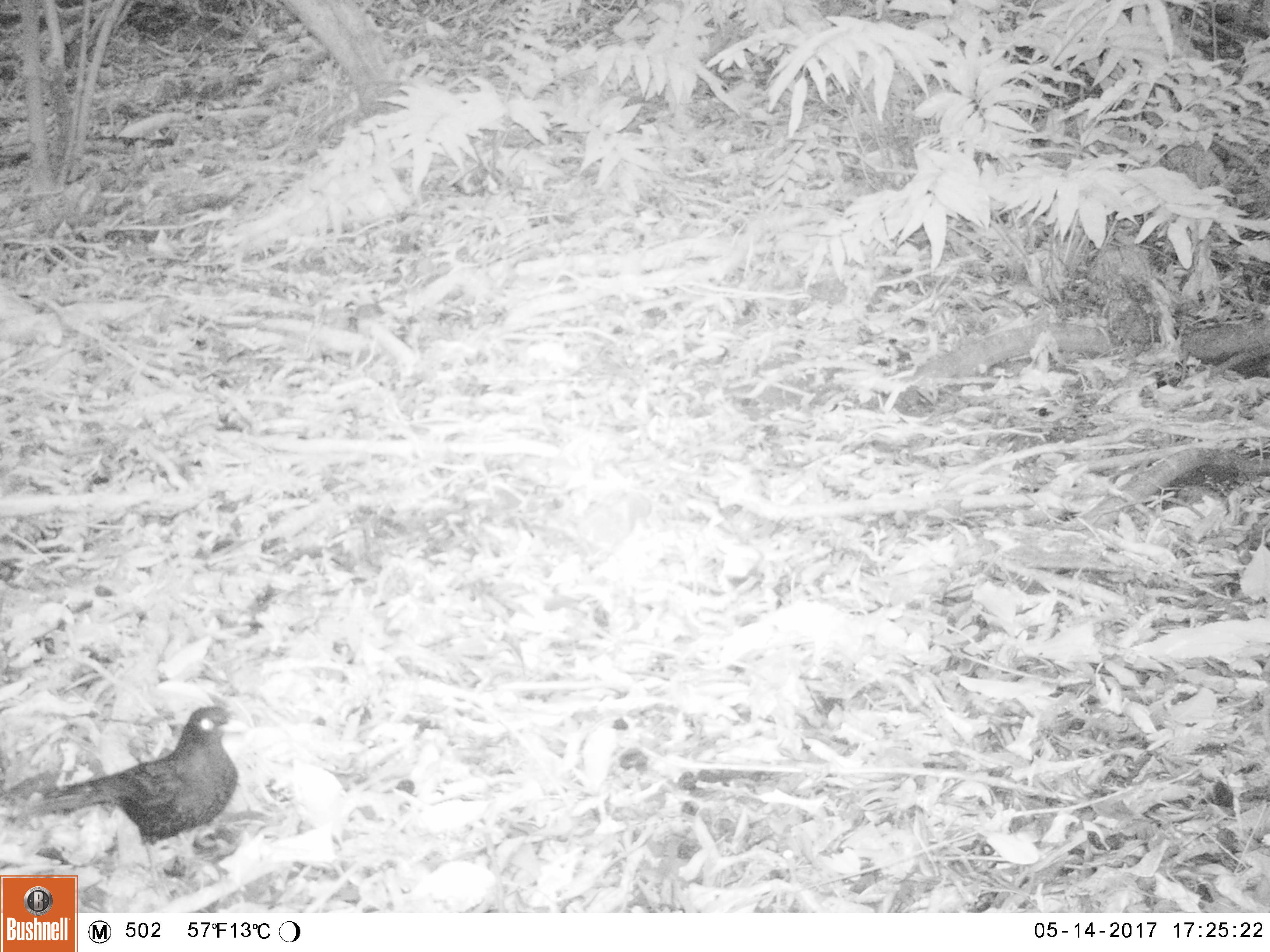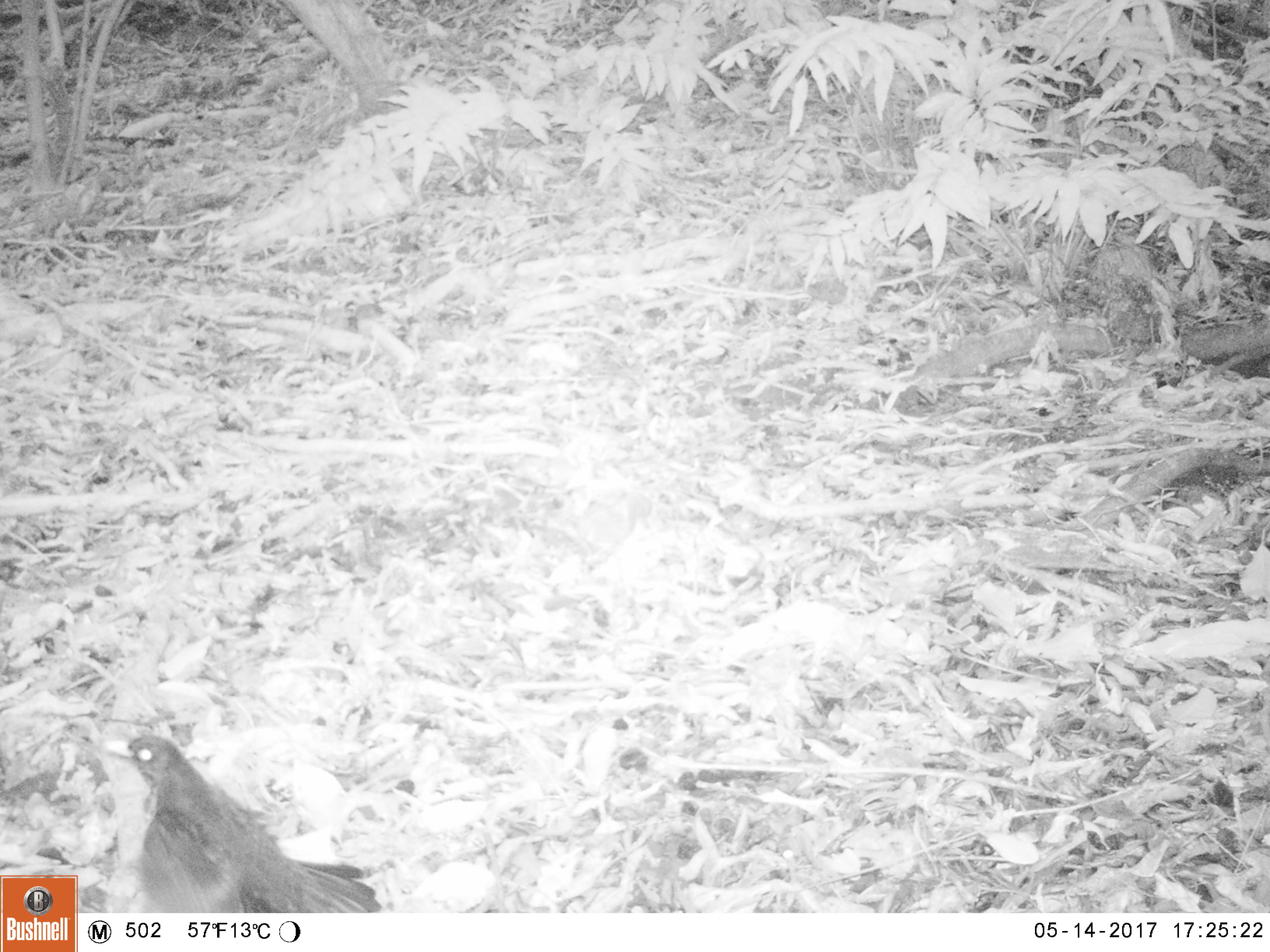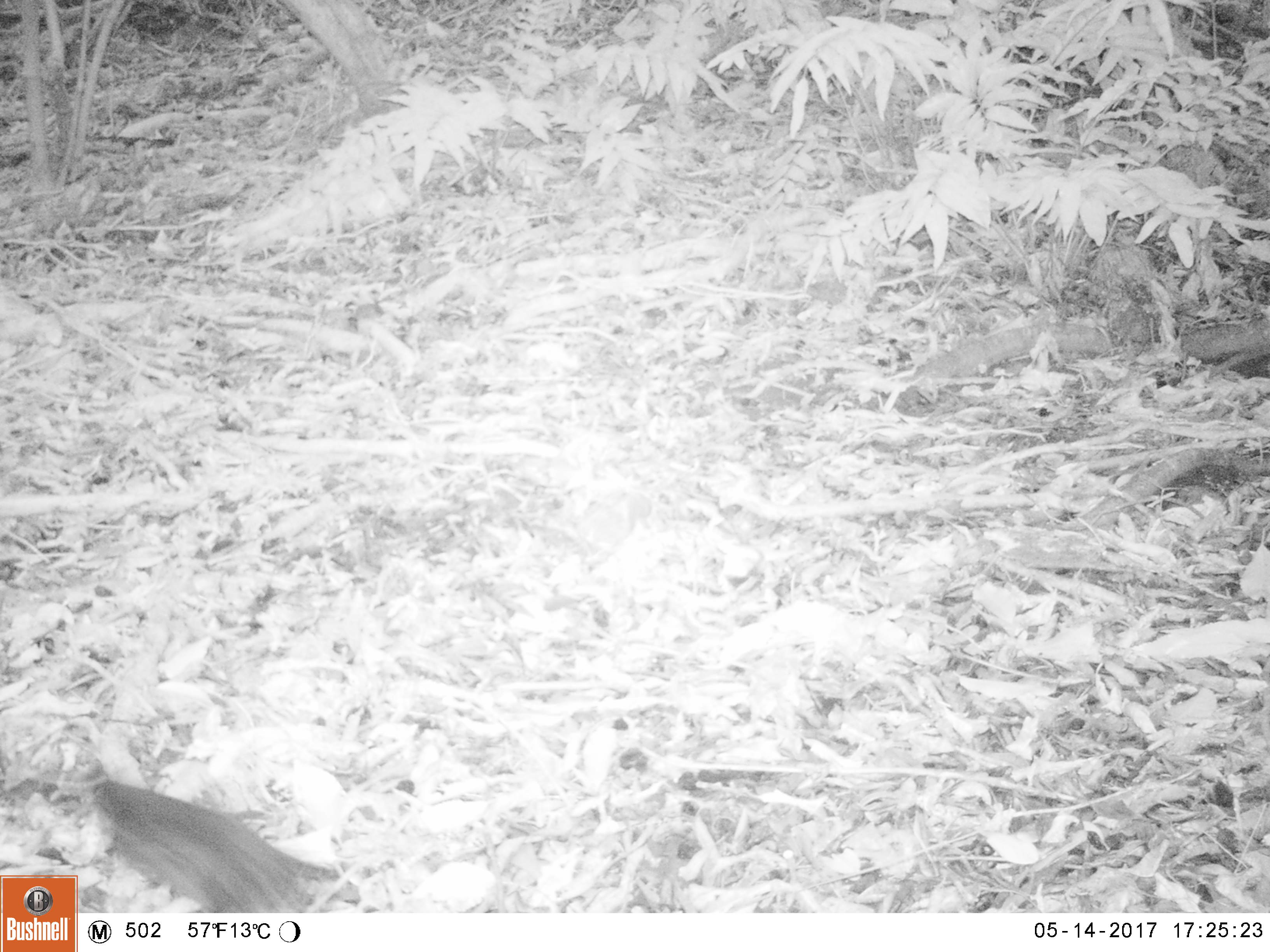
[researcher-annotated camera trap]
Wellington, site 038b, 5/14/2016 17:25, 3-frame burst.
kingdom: Animalia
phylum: Chordata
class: Aves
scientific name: Aves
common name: bird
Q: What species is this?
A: Bird (Aves).